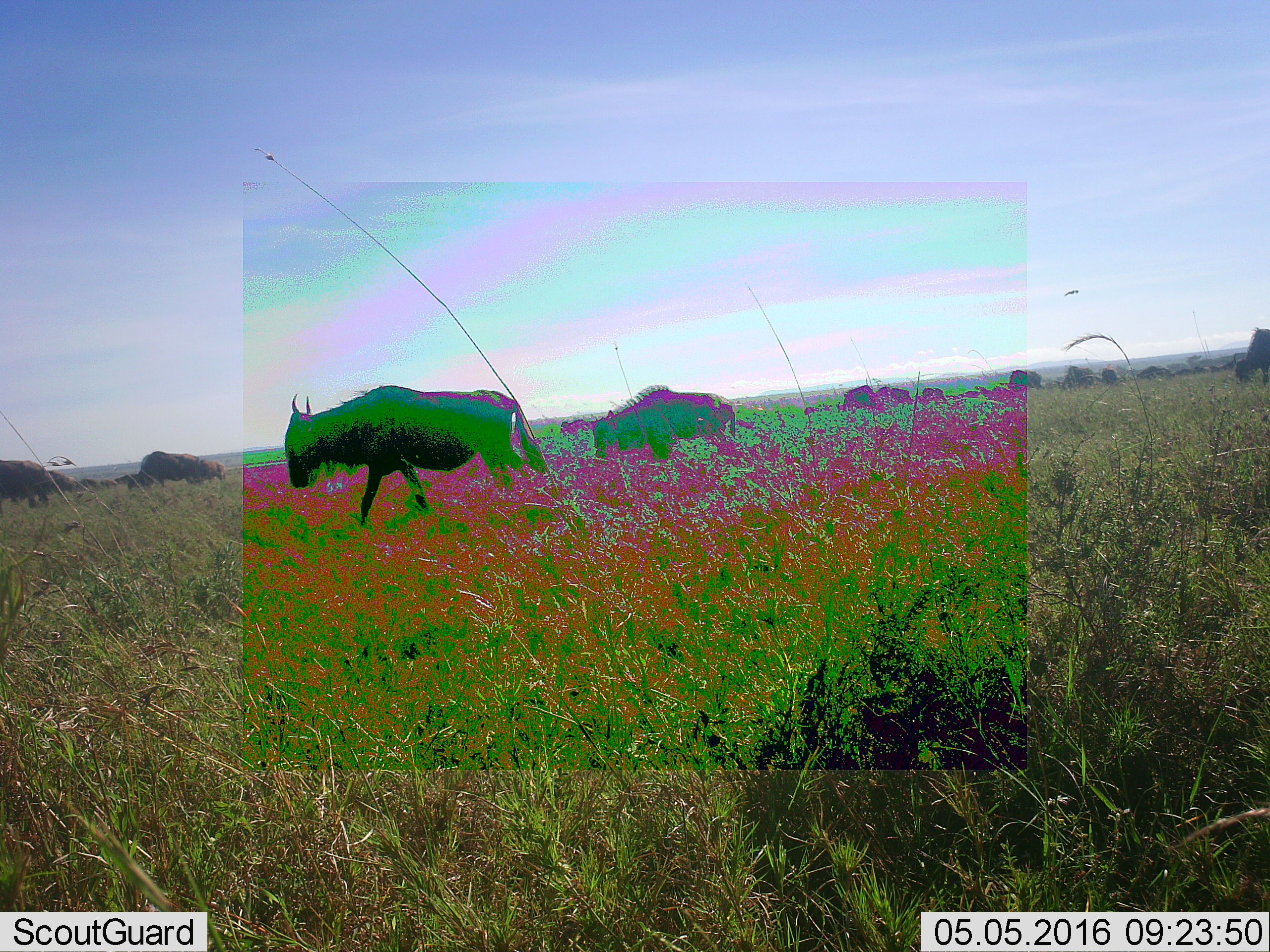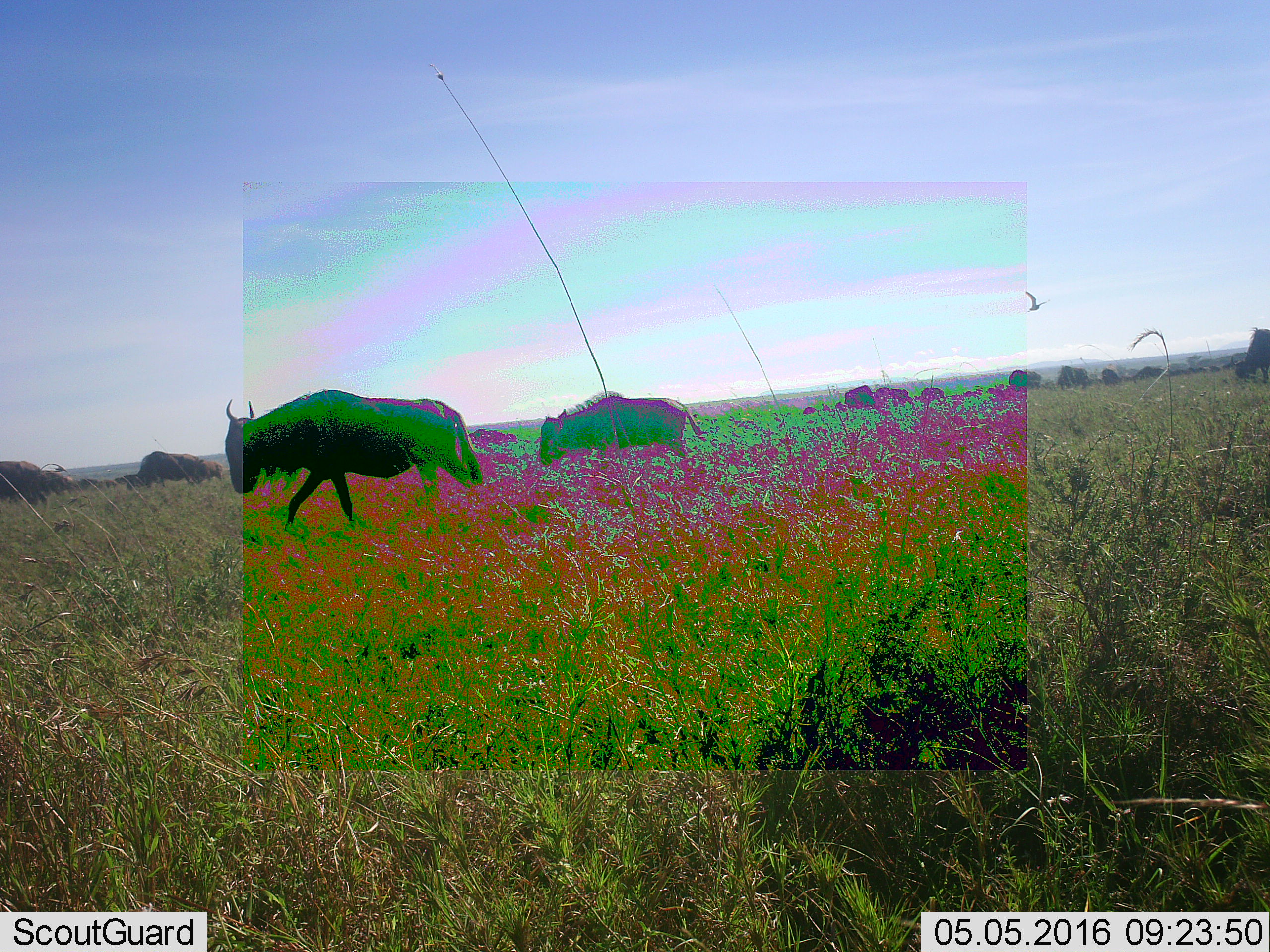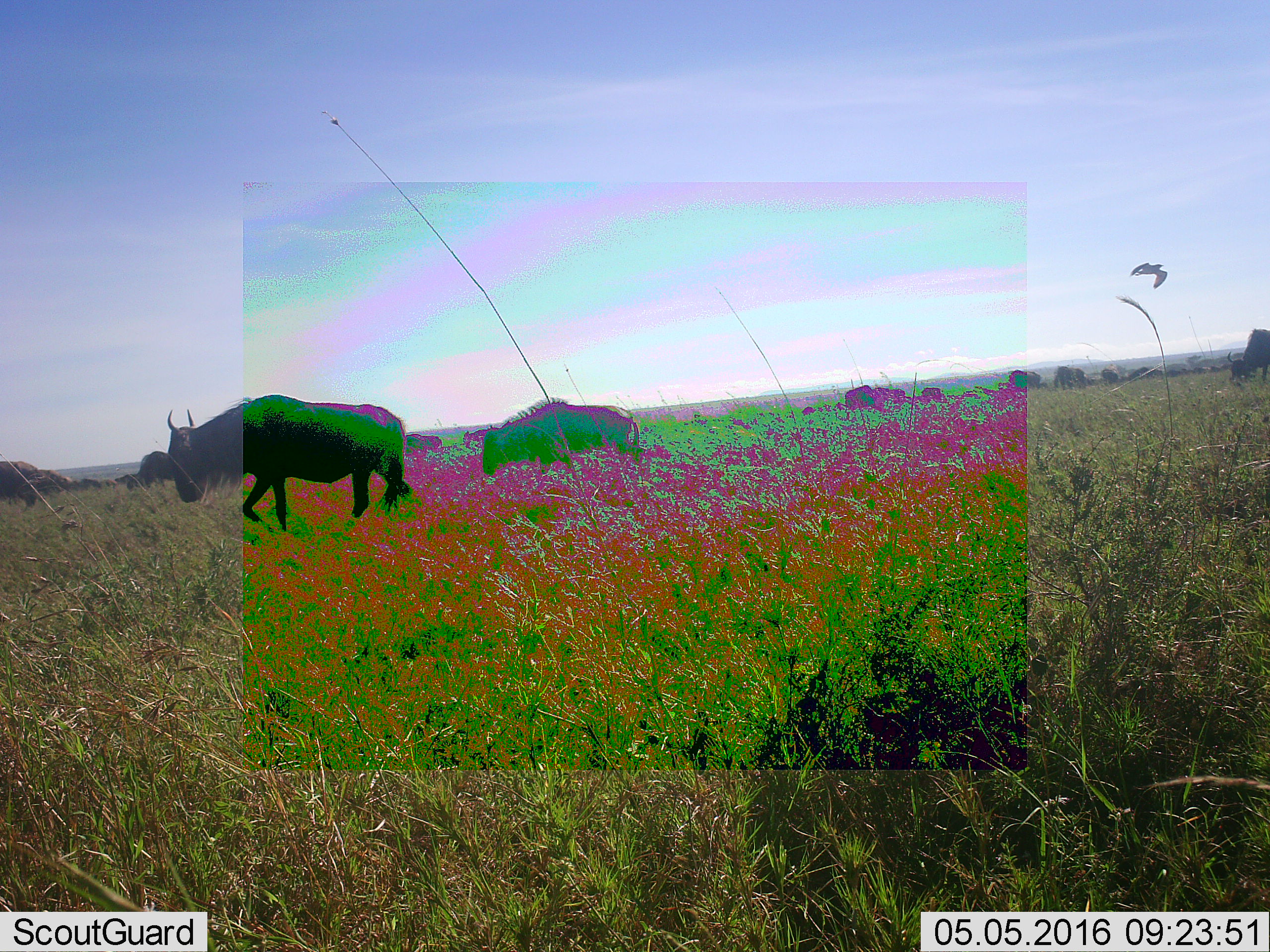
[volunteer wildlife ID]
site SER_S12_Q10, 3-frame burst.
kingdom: Animalia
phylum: Chordata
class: Mammalia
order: Artiodactyla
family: Bovidae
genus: Connochaetes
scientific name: Connochaetes taurinus taurinus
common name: blue wildebeest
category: wildebeestblue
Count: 11-50.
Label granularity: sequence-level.